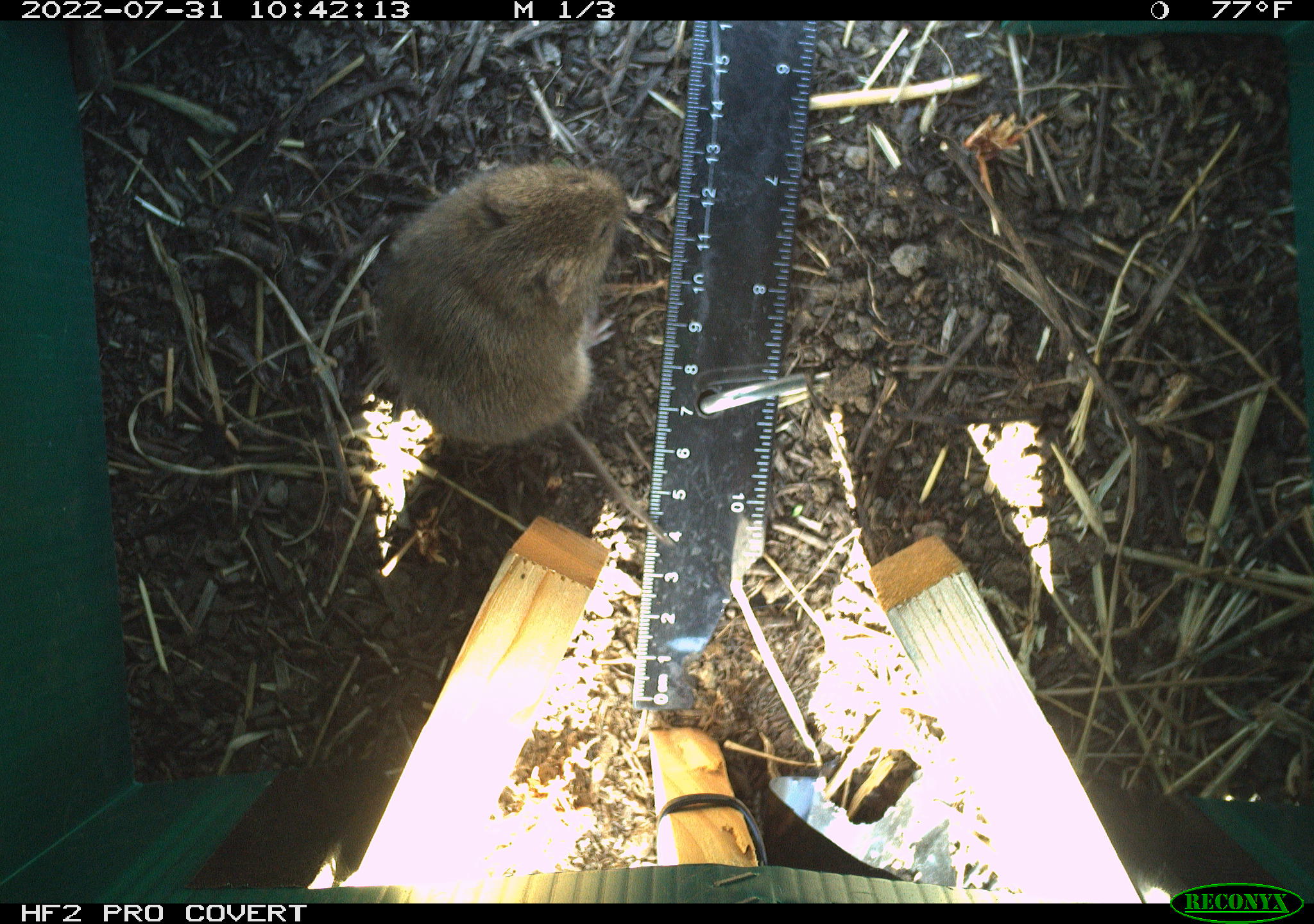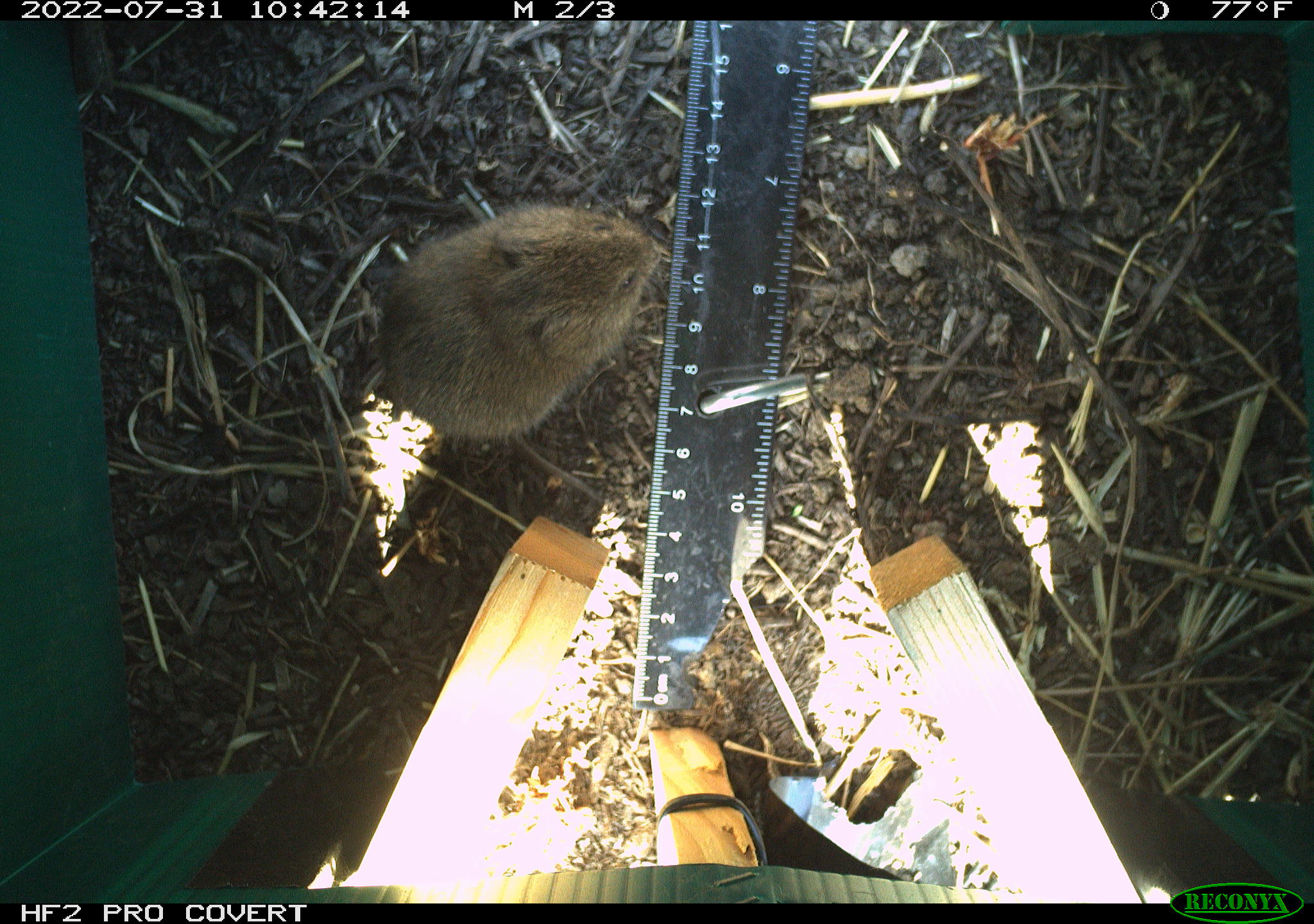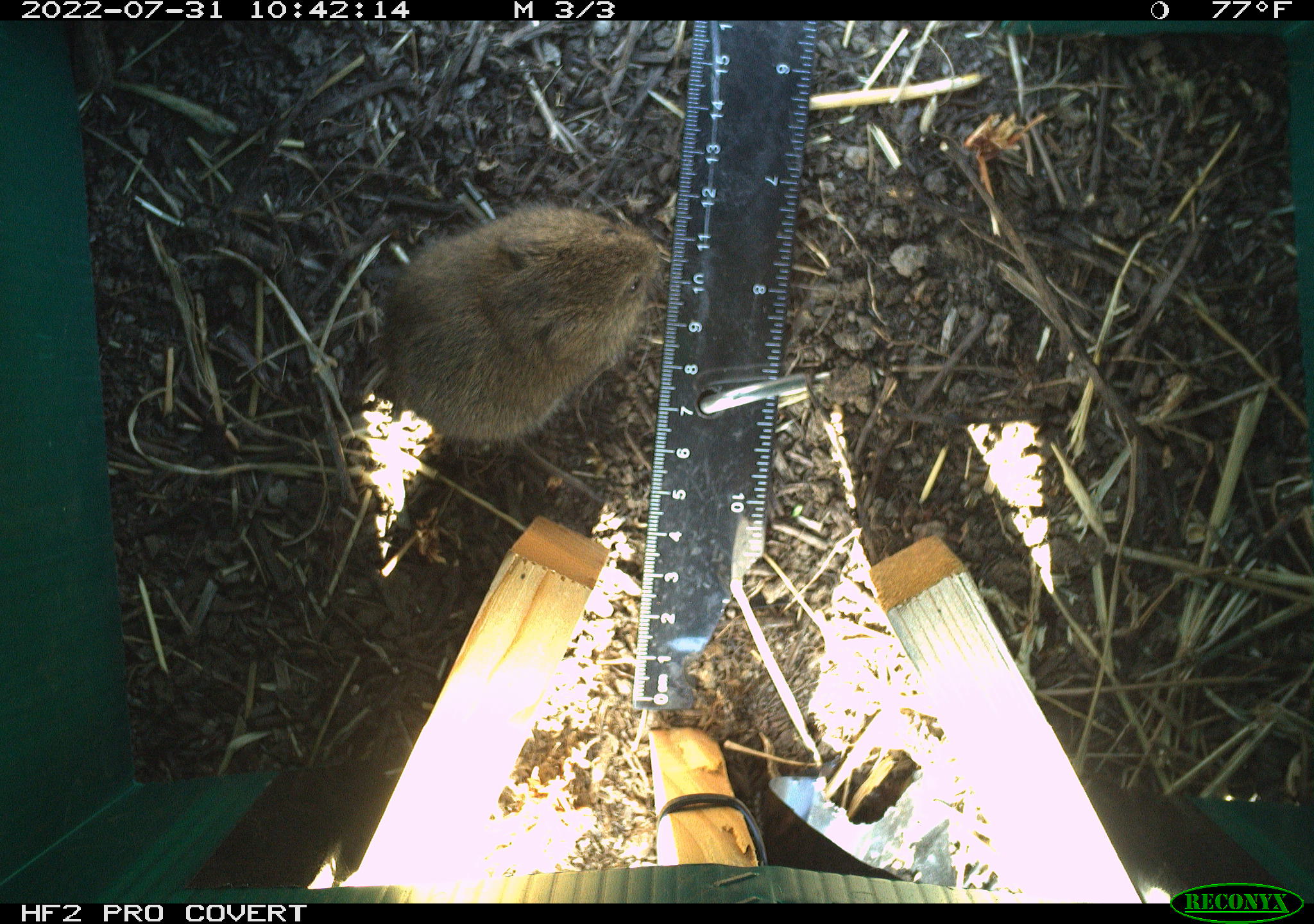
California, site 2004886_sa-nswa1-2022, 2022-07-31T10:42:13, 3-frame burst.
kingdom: Animalia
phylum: Chordata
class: Mammalia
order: Rodentia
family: Cricetidae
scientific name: Cricetidae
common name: hamsters, voles, lemmings, and allies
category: cricetidae family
Cricetidae family (hamsters, voles, lemmings, and allies) (Cricetidae).